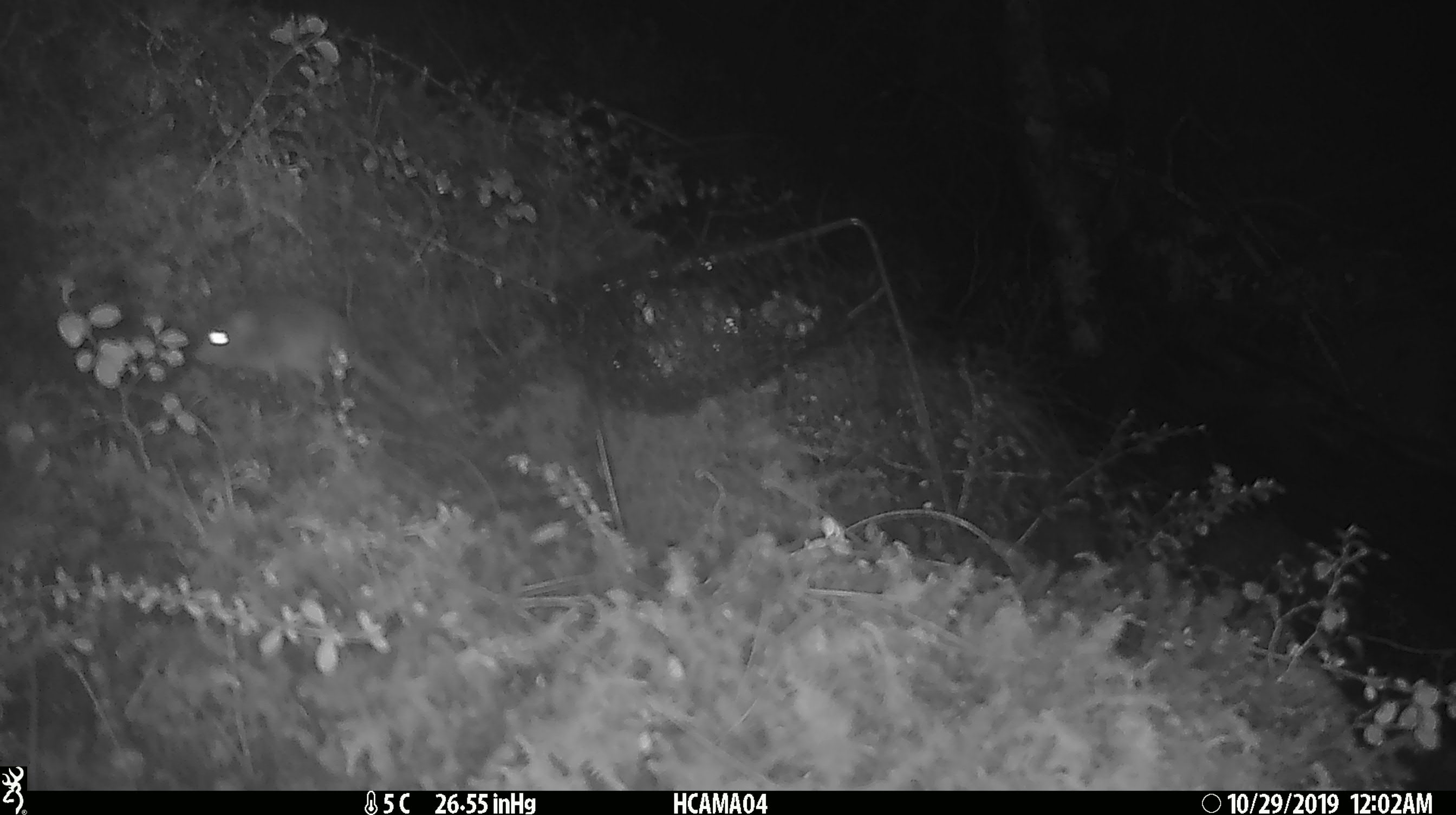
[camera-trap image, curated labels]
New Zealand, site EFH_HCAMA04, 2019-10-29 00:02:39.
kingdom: Animalia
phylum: Chordata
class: Mammalia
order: Rodentia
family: Muridae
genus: Mus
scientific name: Mus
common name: mouse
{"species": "mouse (Mus)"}